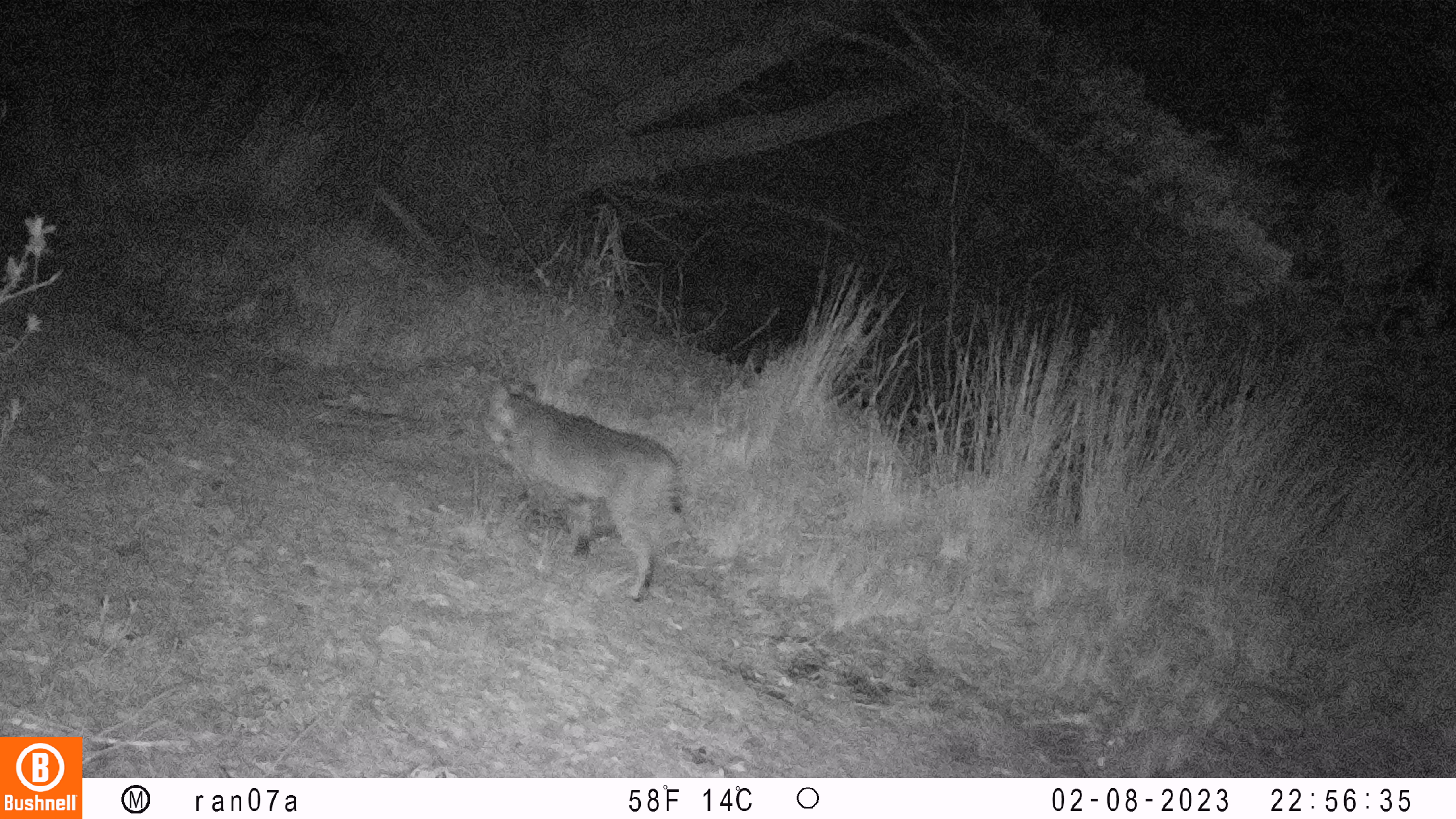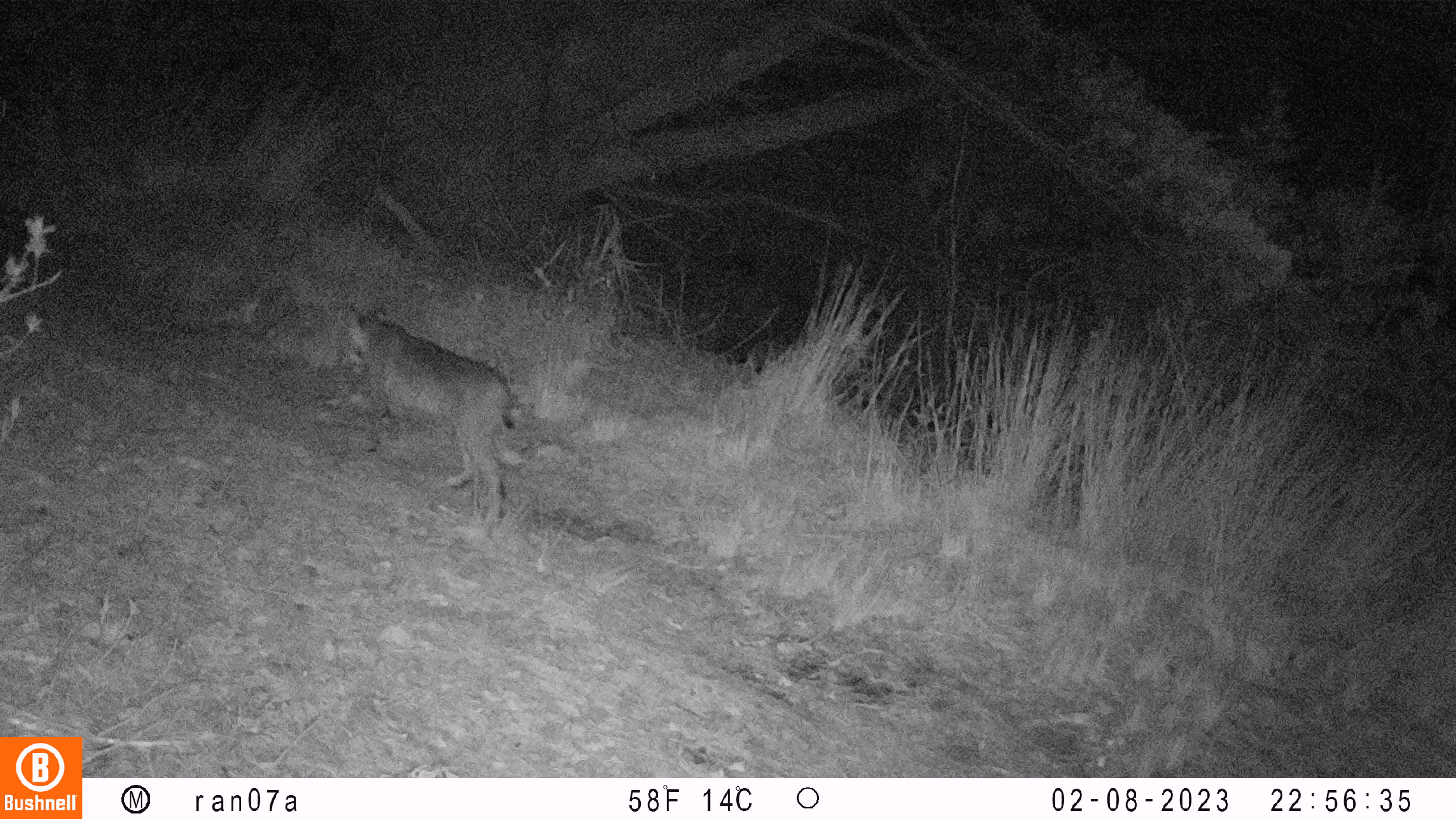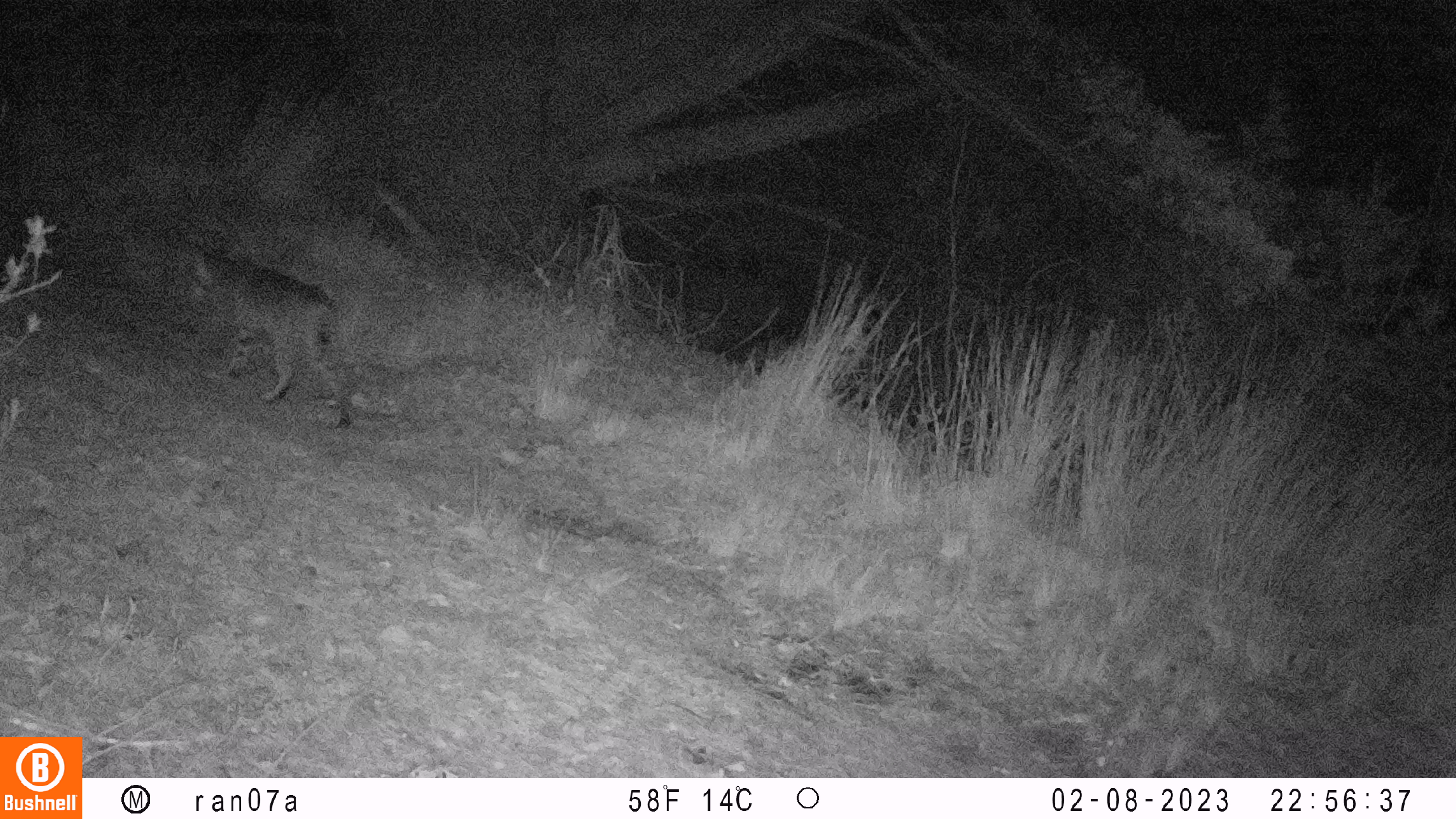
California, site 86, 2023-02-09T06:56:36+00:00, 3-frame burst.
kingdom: Animalia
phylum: Chordata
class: Mammalia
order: Carnivora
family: Felidae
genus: Lynx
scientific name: Lynx rufus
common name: bobcat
Bobcat (Lynx rufus).